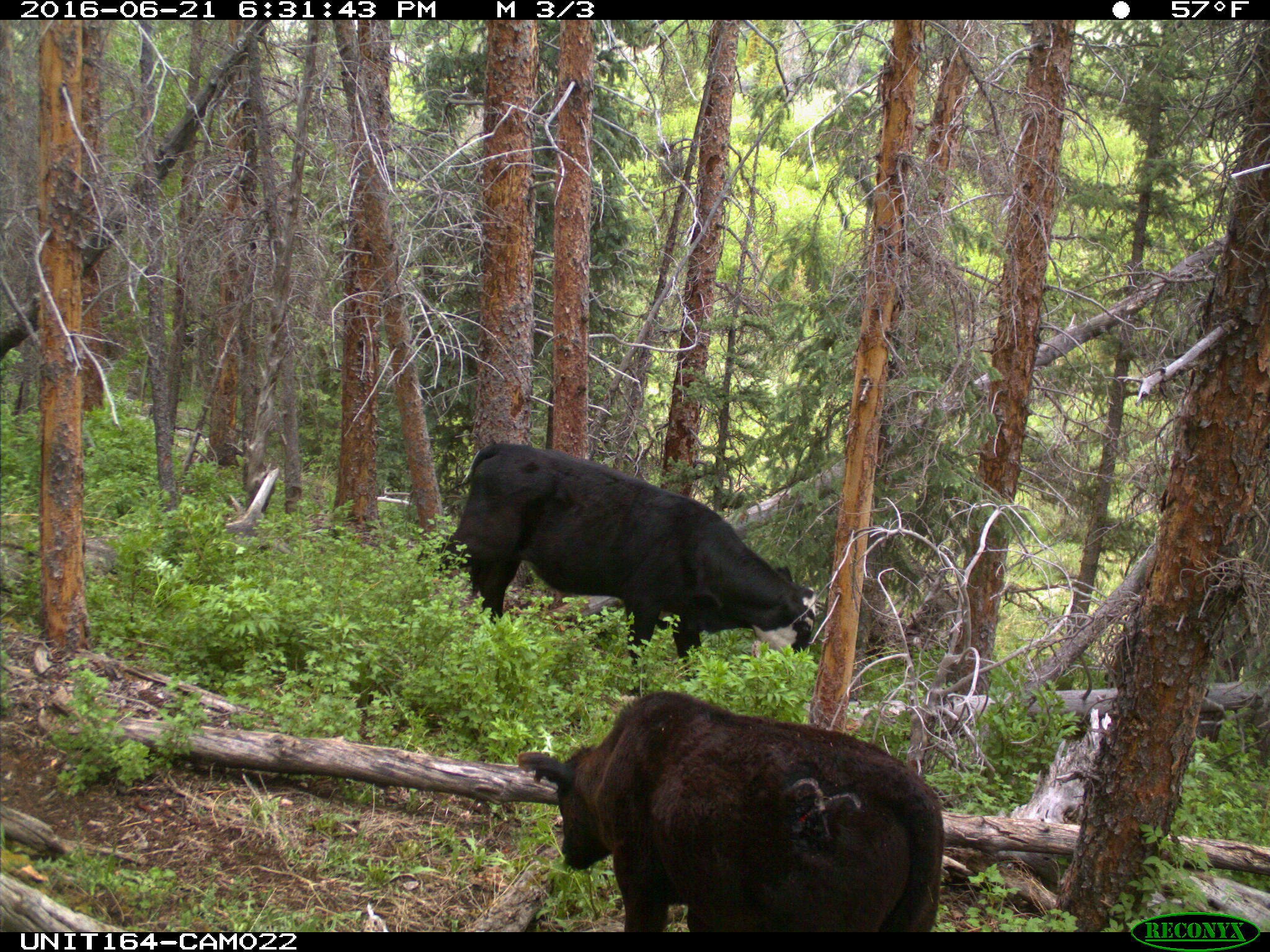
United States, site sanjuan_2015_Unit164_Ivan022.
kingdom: Animalia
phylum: Chordata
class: Mammalia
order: Artiodactyla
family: Bovidae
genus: Bos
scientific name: Bos taurus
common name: domestic cow